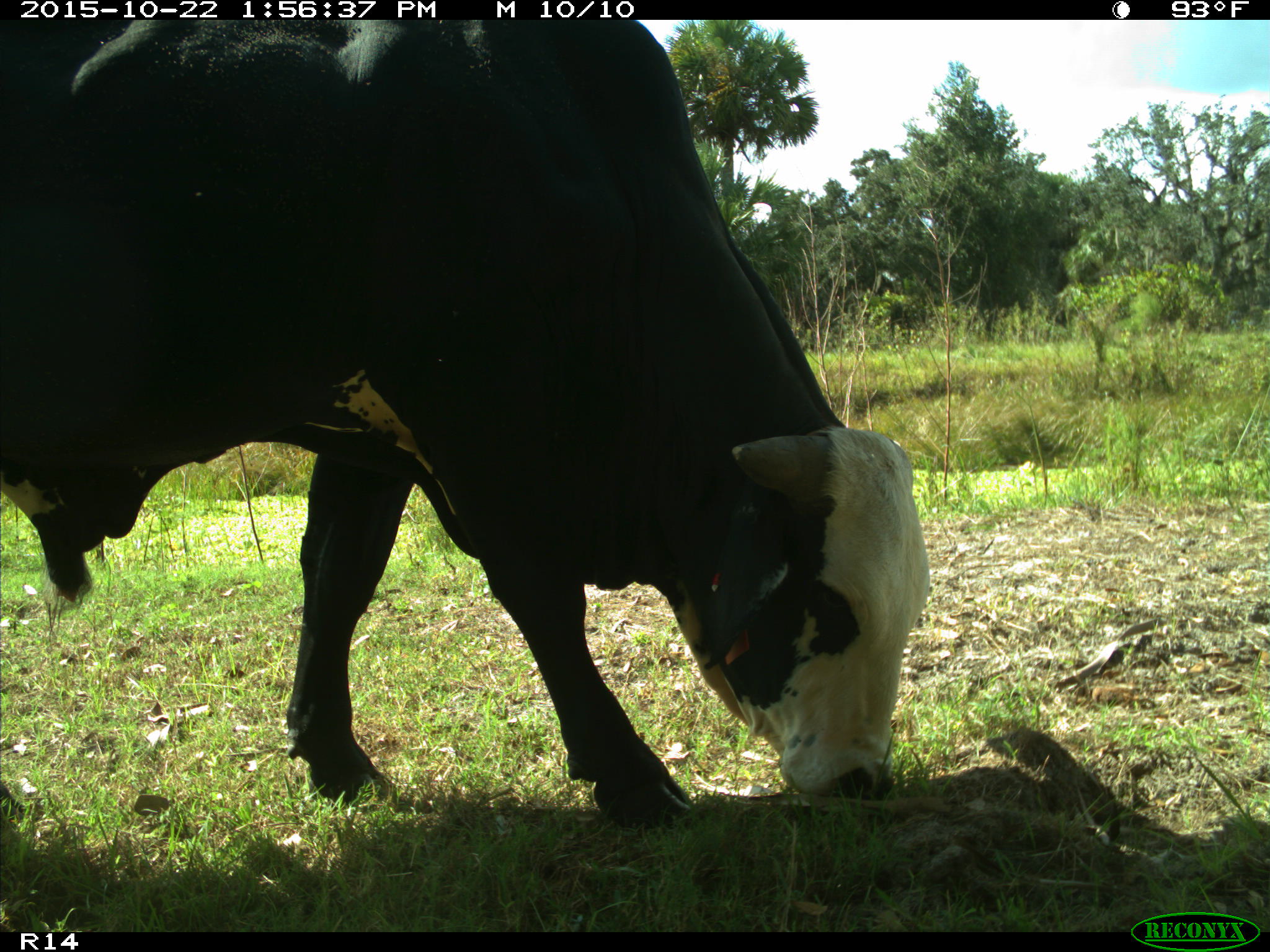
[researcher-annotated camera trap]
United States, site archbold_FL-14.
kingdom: Animalia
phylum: Chordata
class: Mammalia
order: Artiodactyla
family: Bovidae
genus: Bos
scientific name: Bos taurus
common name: domestic cow